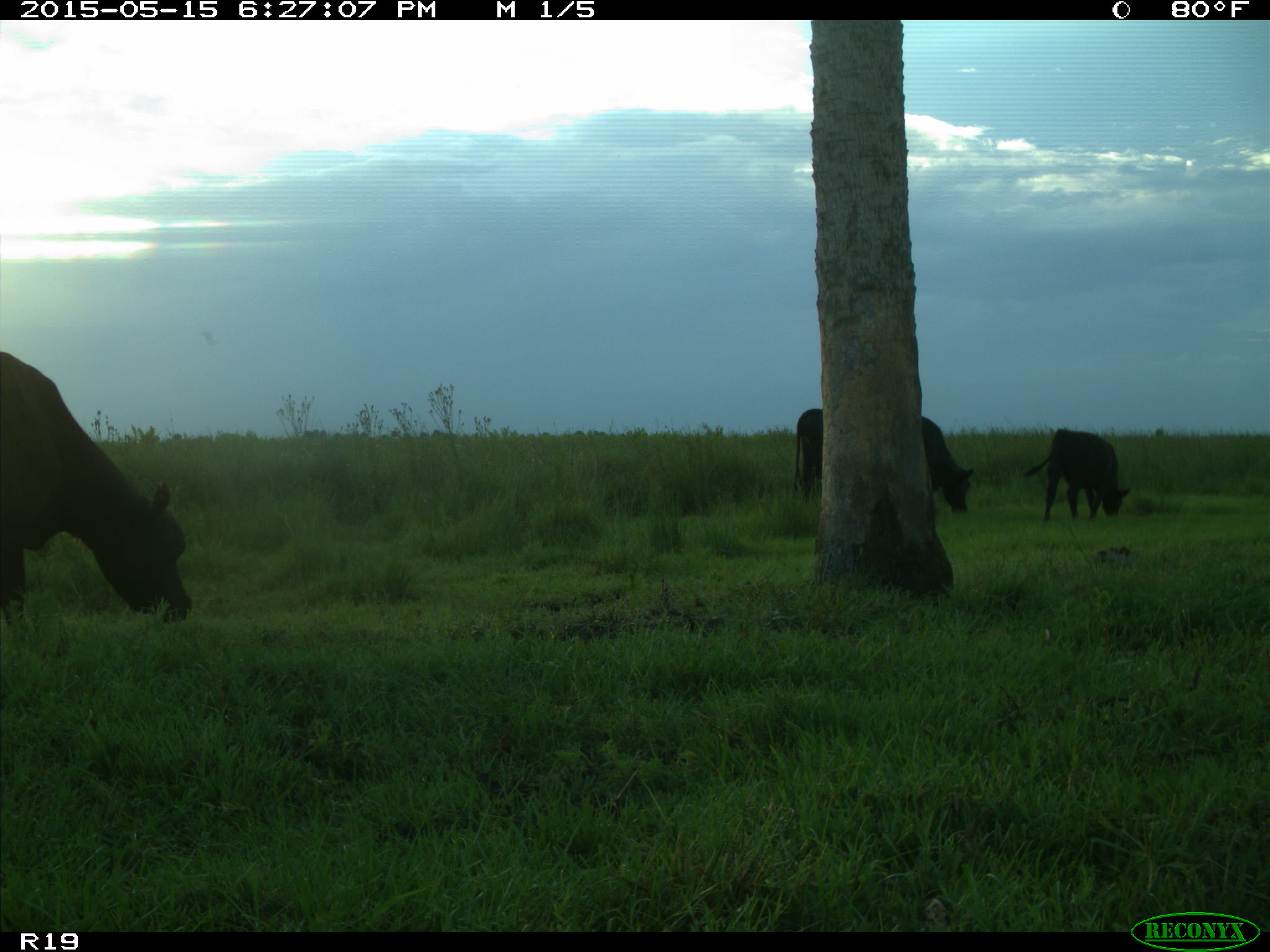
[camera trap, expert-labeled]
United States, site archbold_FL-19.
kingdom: Animalia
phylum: Chordata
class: Mammalia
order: Artiodactyla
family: Bovidae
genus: Bos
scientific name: Bos taurus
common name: domestic cow